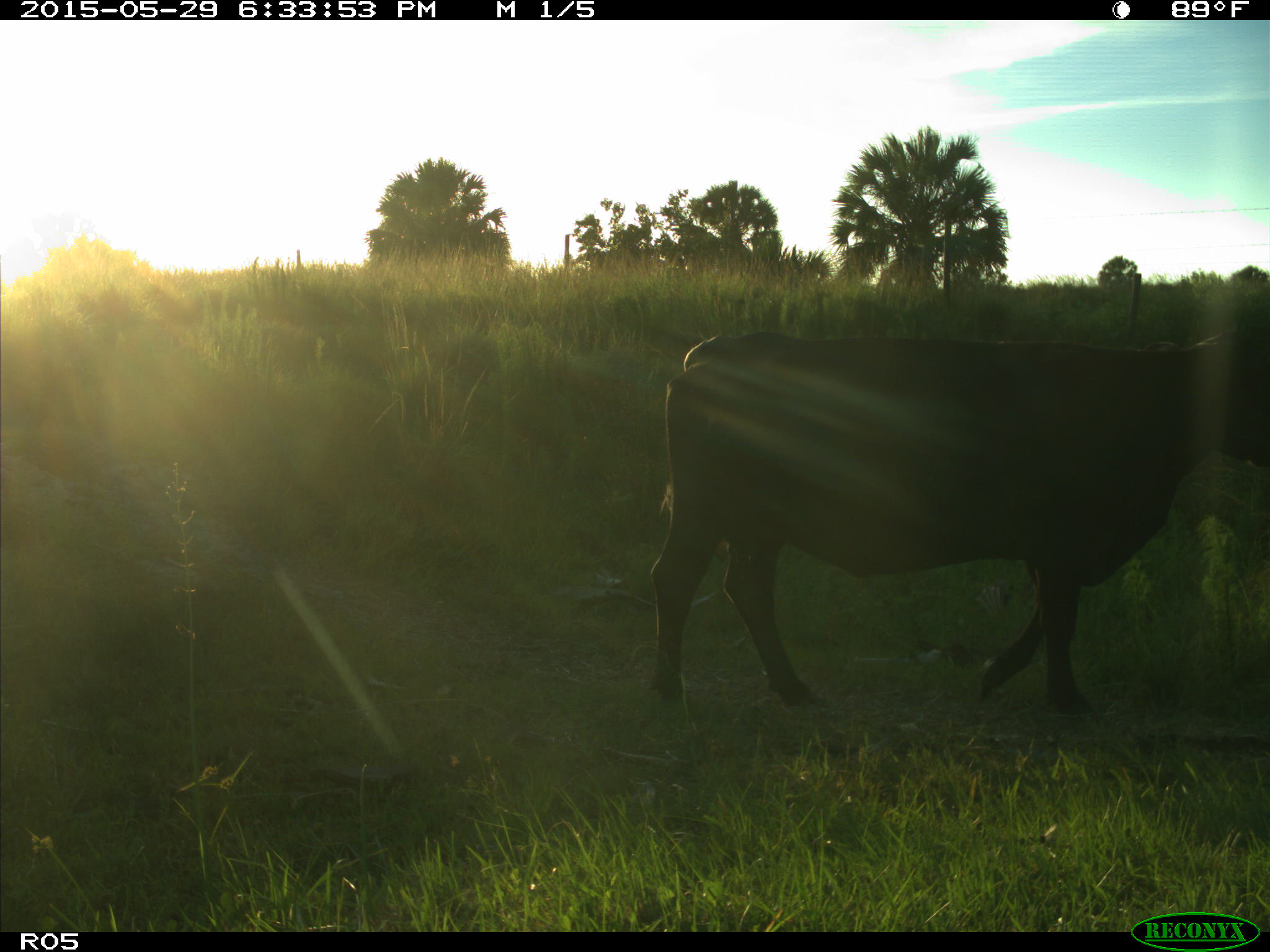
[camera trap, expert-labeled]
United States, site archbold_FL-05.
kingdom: Animalia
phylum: Chordata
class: Mammalia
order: Artiodactyla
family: Bovidae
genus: Bos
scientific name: Bos taurus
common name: domestic cow